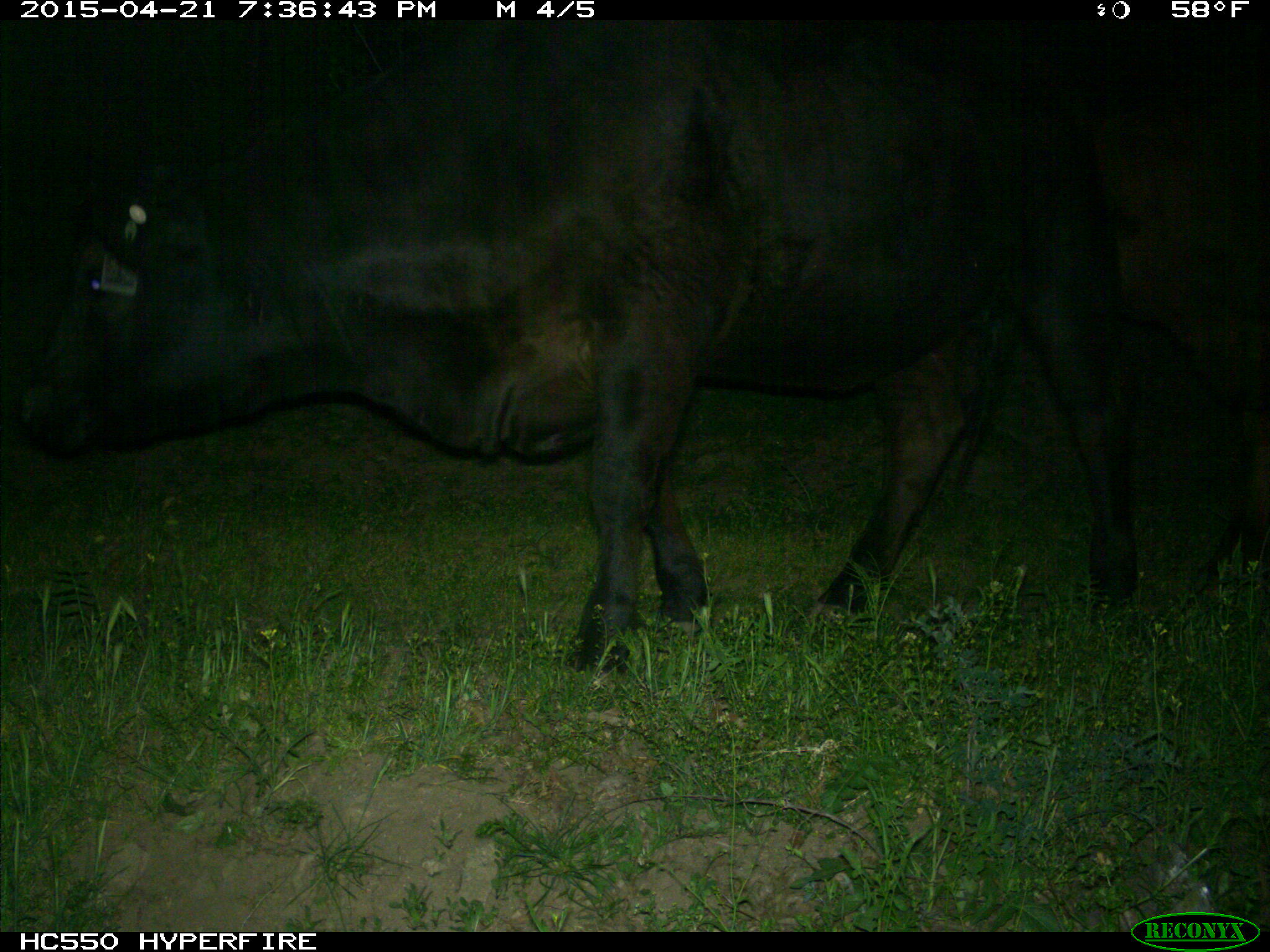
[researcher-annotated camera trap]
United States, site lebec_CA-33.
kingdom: Animalia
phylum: Chordata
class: Mammalia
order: Artiodactyla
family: Bovidae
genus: Bos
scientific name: Bos taurus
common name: domestic cow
Bos taurus (domestic cow).